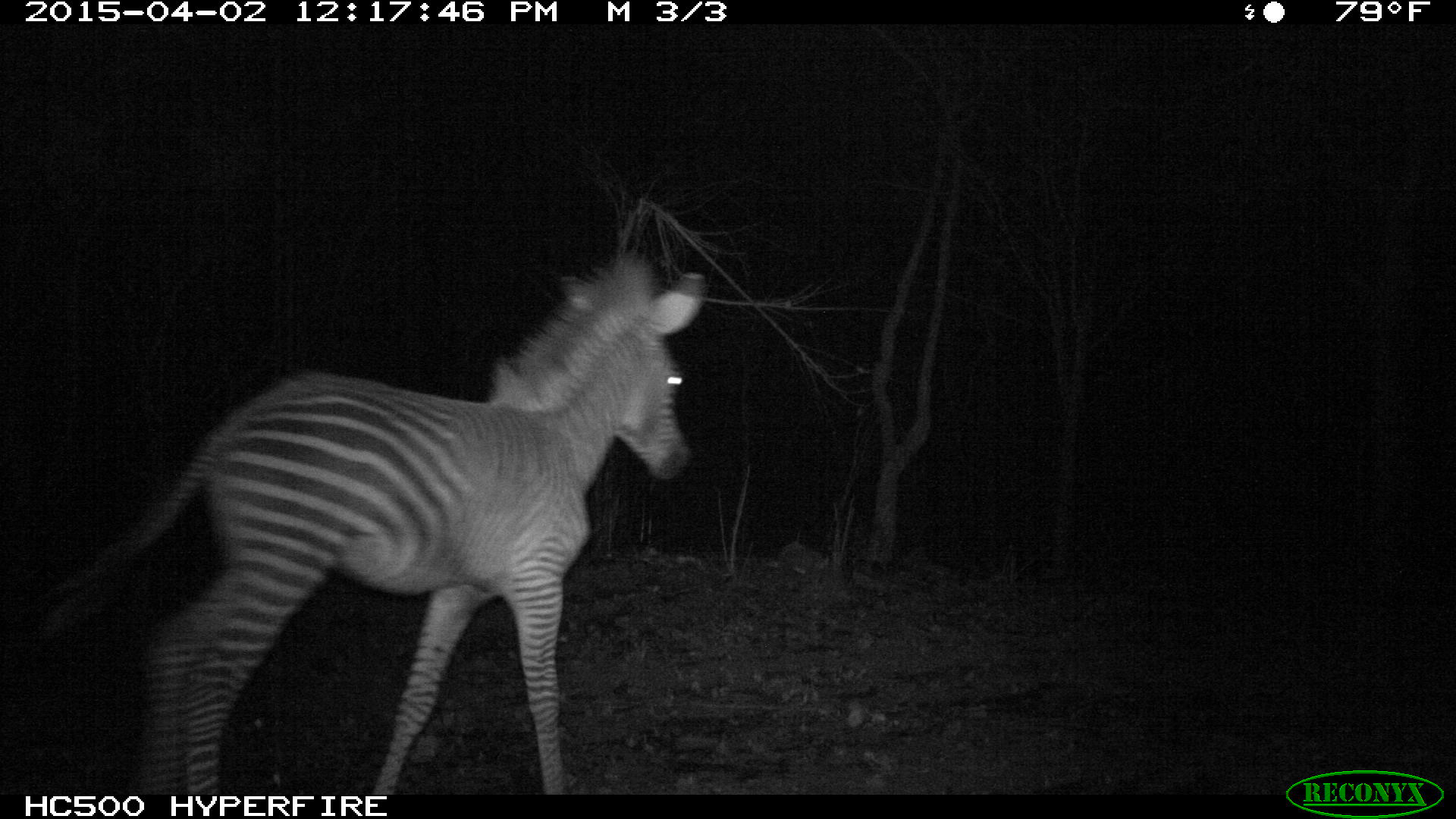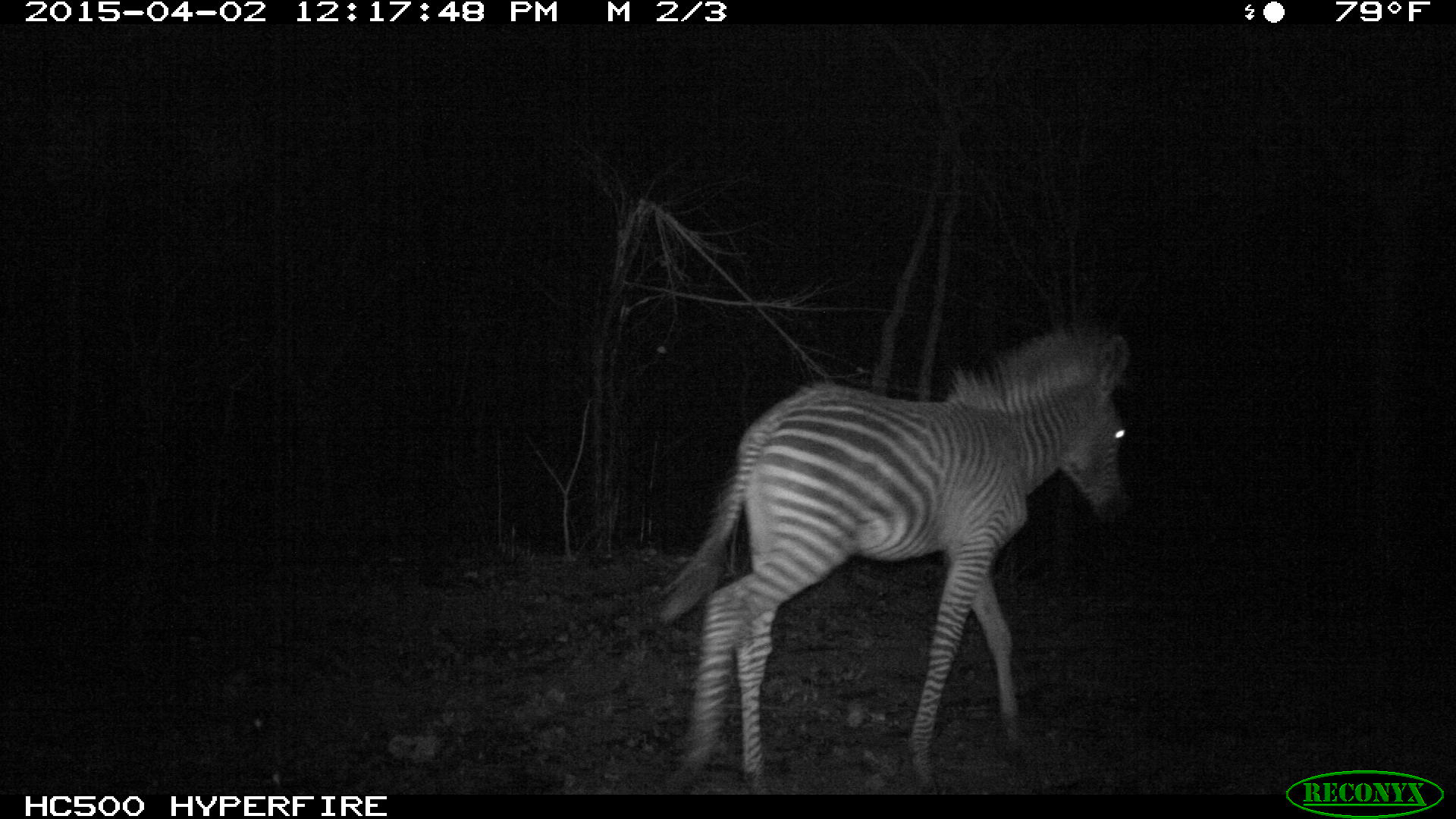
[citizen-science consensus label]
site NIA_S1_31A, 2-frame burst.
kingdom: Animalia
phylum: Chordata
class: Mammalia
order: Perissodactyla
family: Equidae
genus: Equus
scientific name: Equus quagga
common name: plains zebra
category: zebraplains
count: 1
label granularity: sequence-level